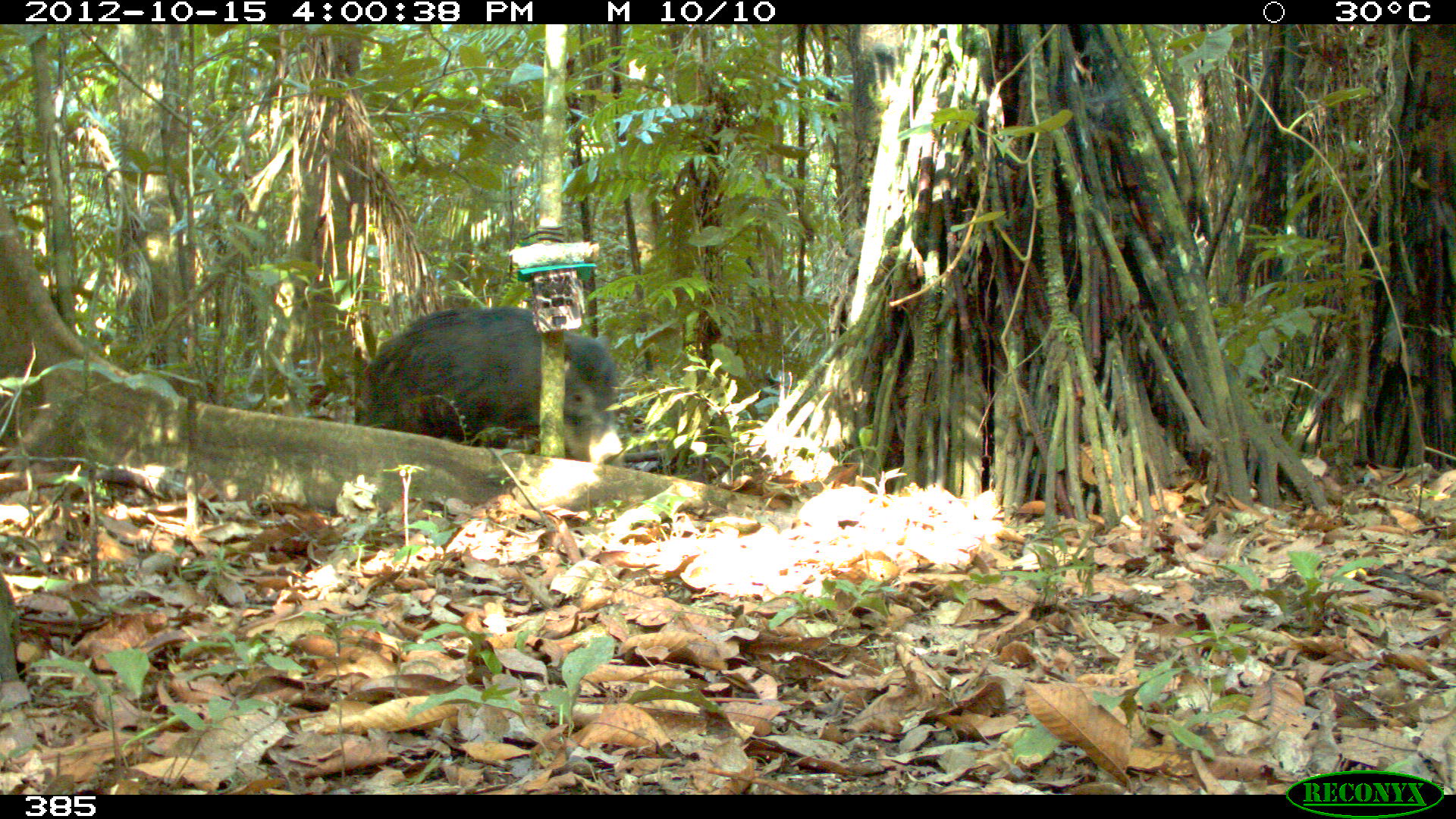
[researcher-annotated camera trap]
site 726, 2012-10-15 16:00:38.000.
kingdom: Animalia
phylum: Chordata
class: Mammalia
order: Artiodactyla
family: Tayassuidae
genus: Tayassu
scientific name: Tayassu pecari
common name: white-lipped peccary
Tayassu pecari (white-lipped peccary).